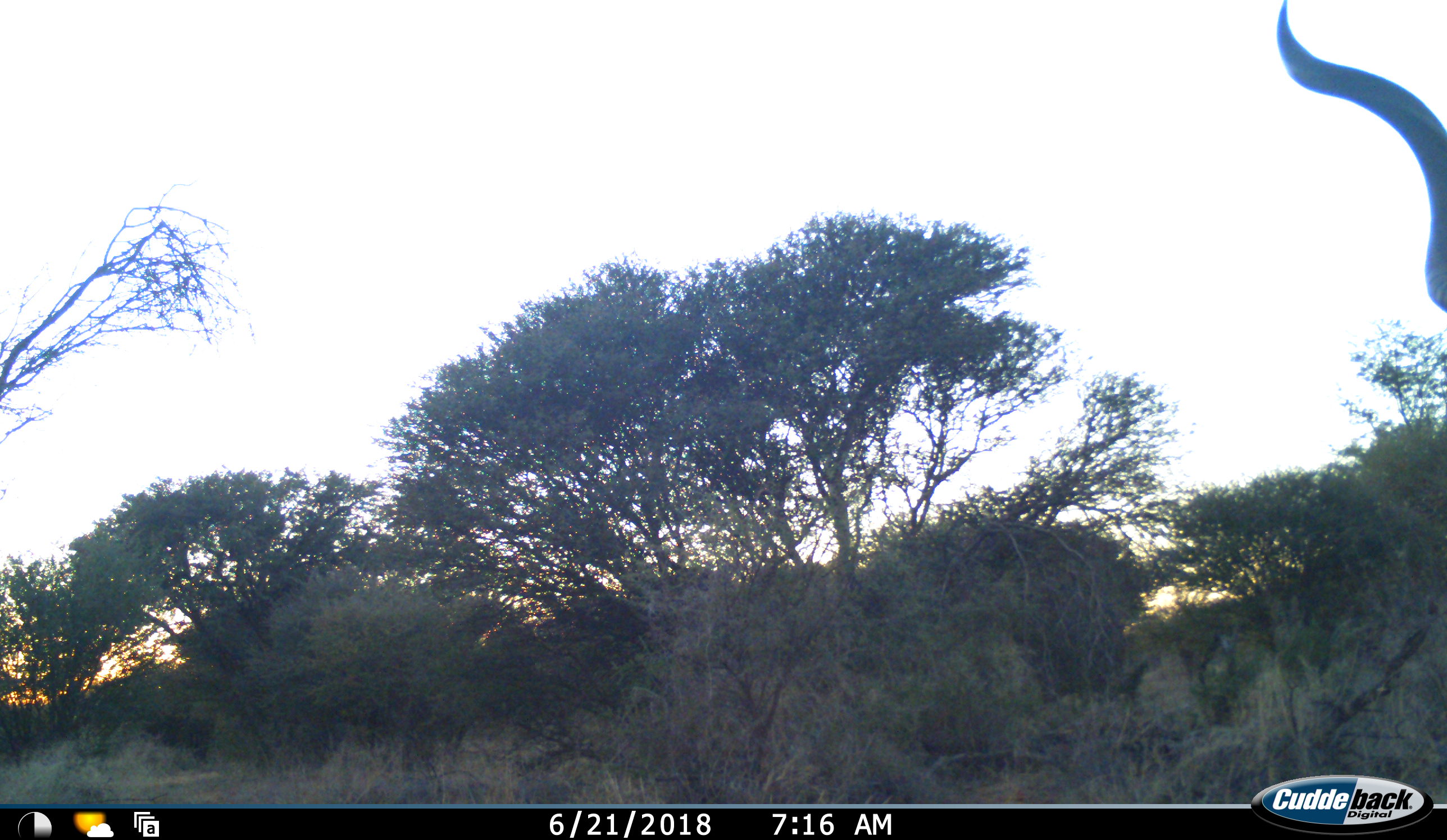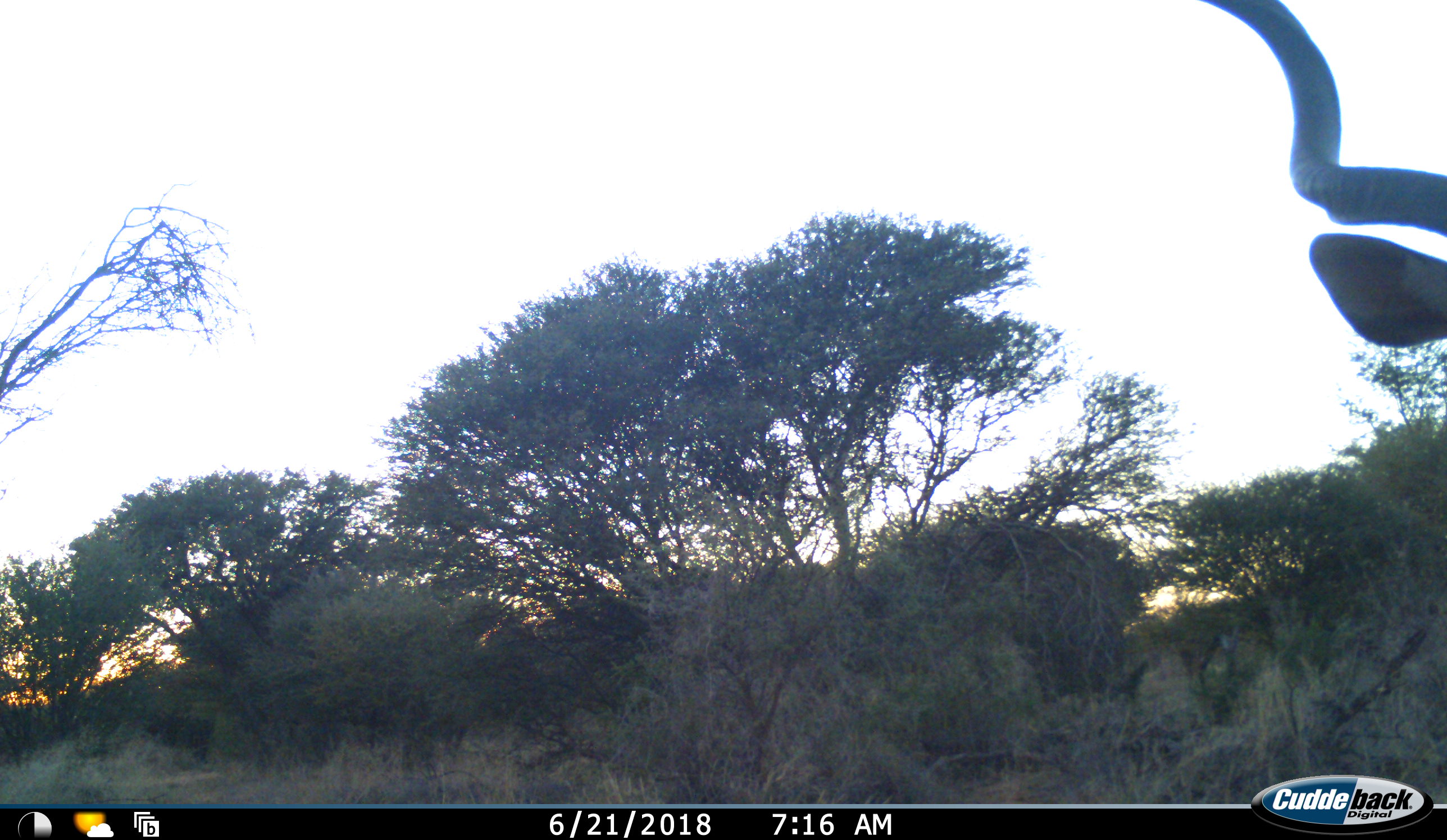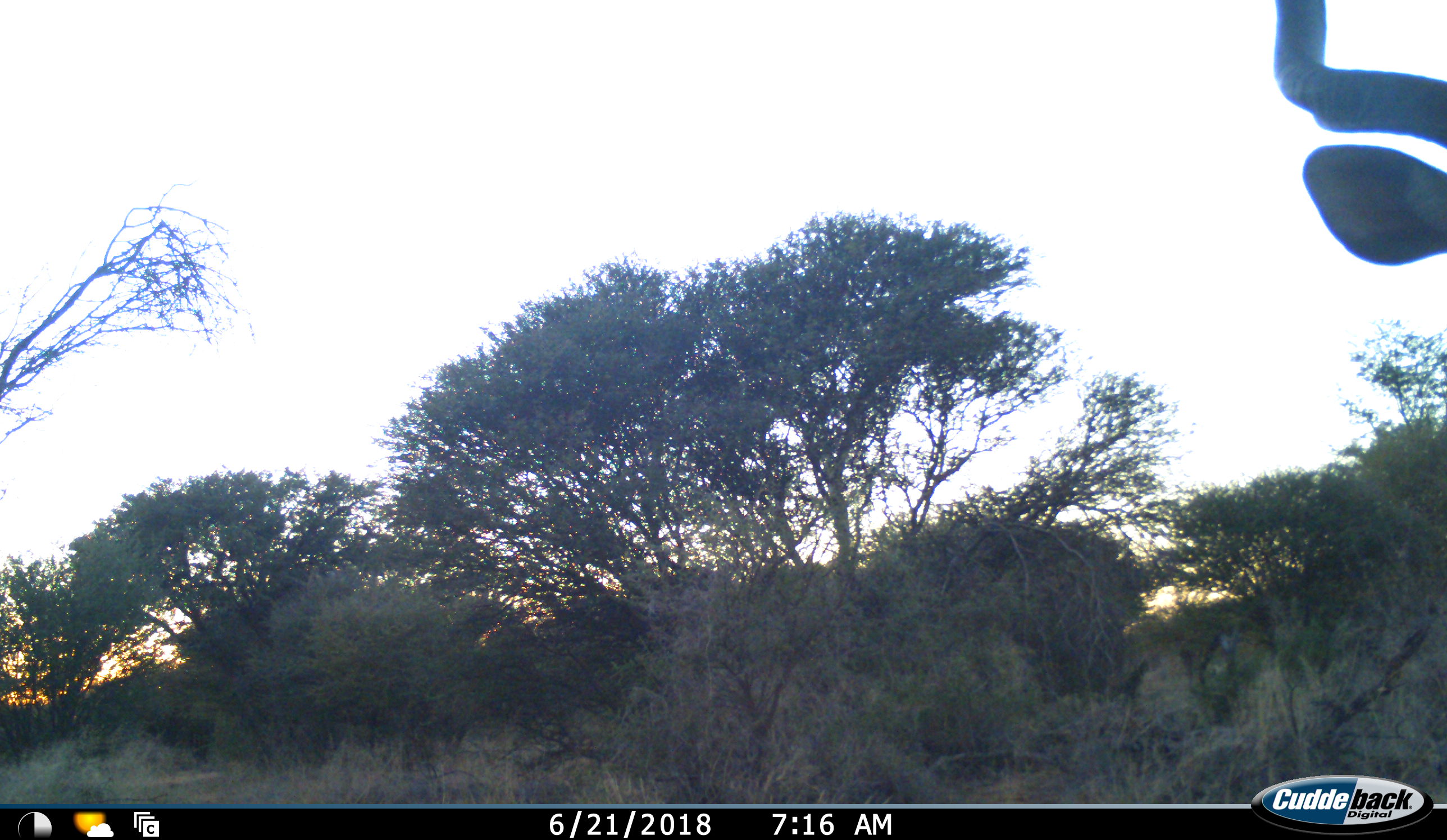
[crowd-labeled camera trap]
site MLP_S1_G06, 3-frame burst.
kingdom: Animalia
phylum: Chordata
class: Mammalia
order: Artiodactyla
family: Bovidae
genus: Tragelaphus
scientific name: Tragelaphus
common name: kudu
Kudu (Tragelaphus), count 1. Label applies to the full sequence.